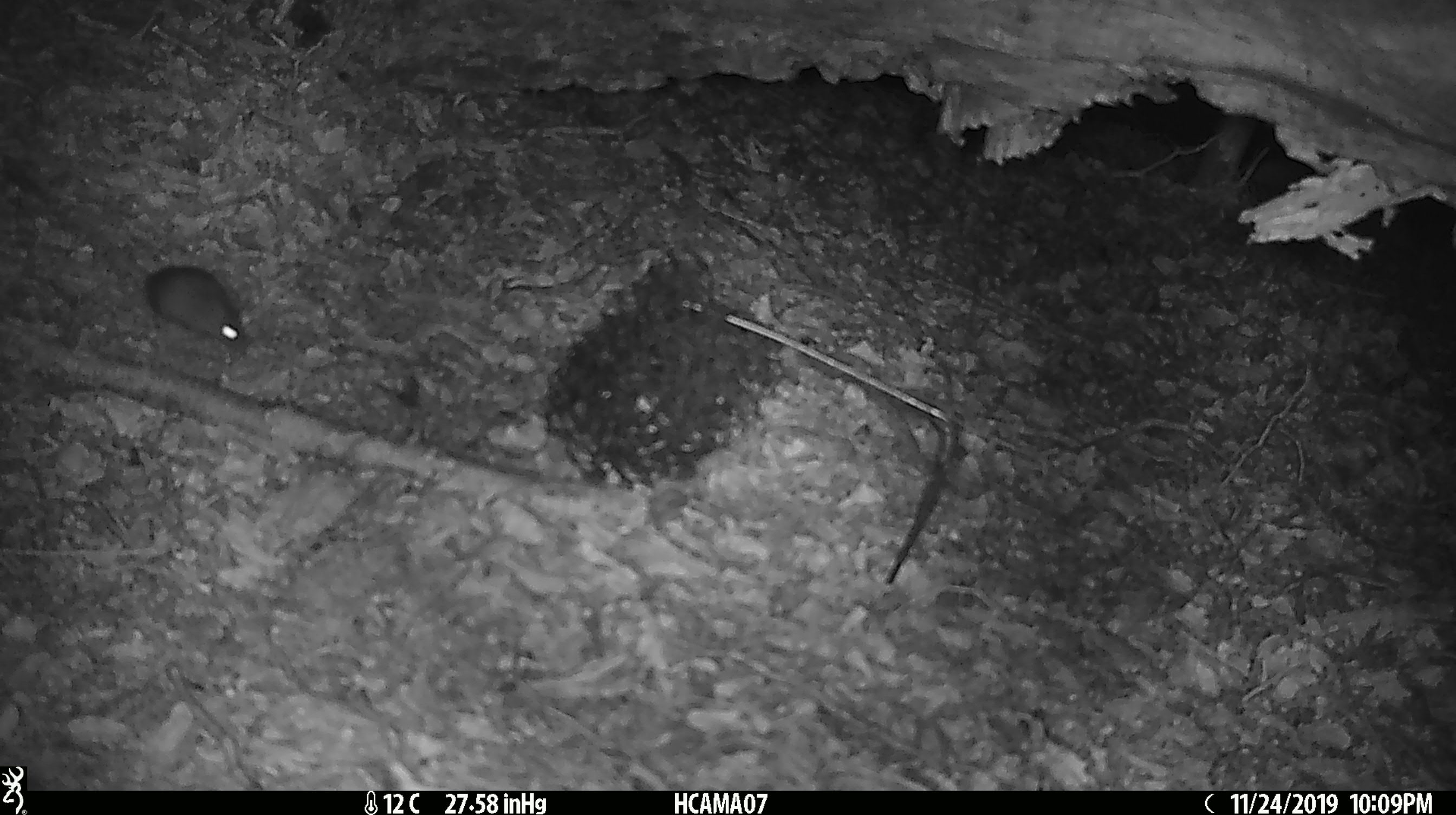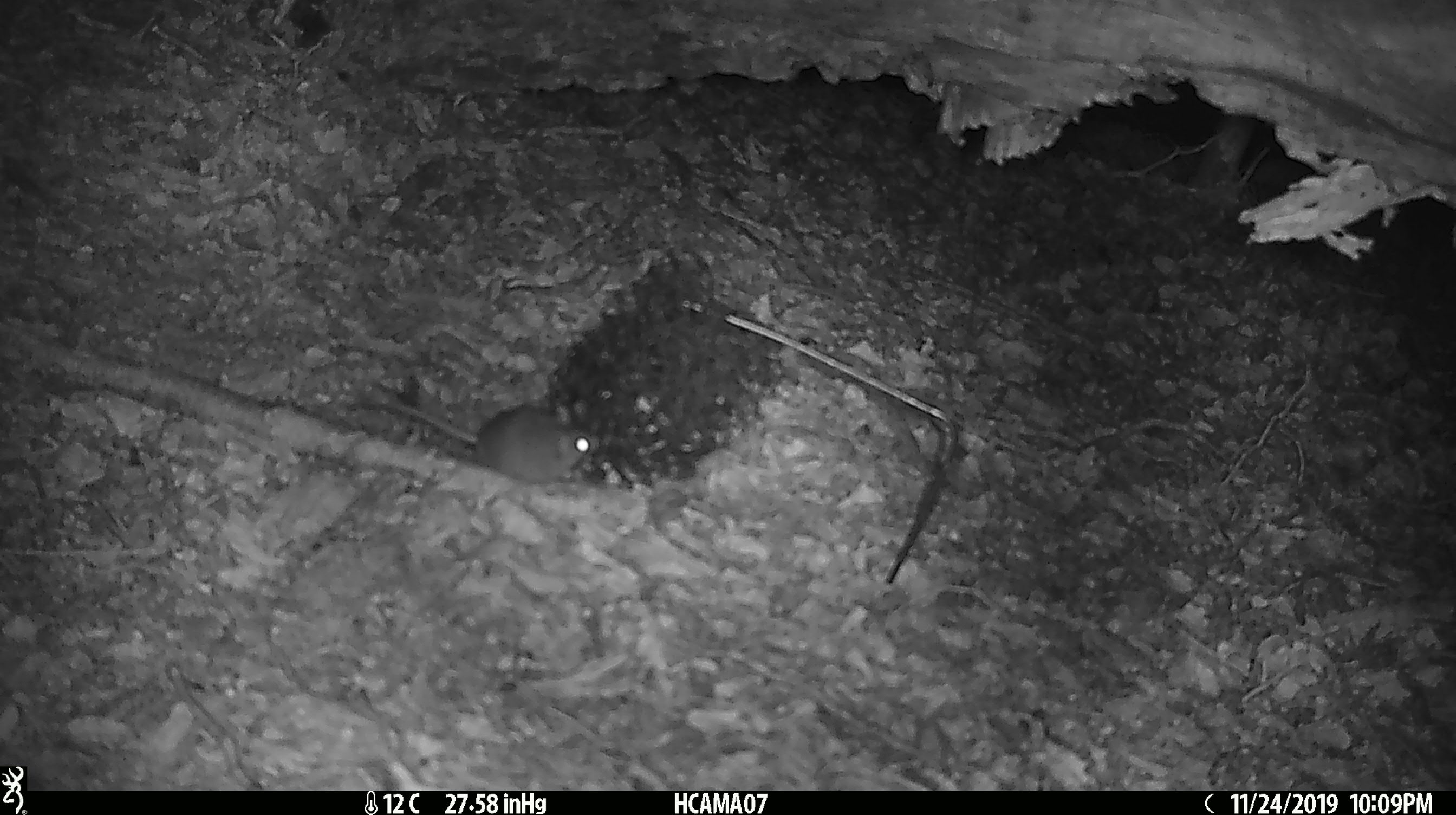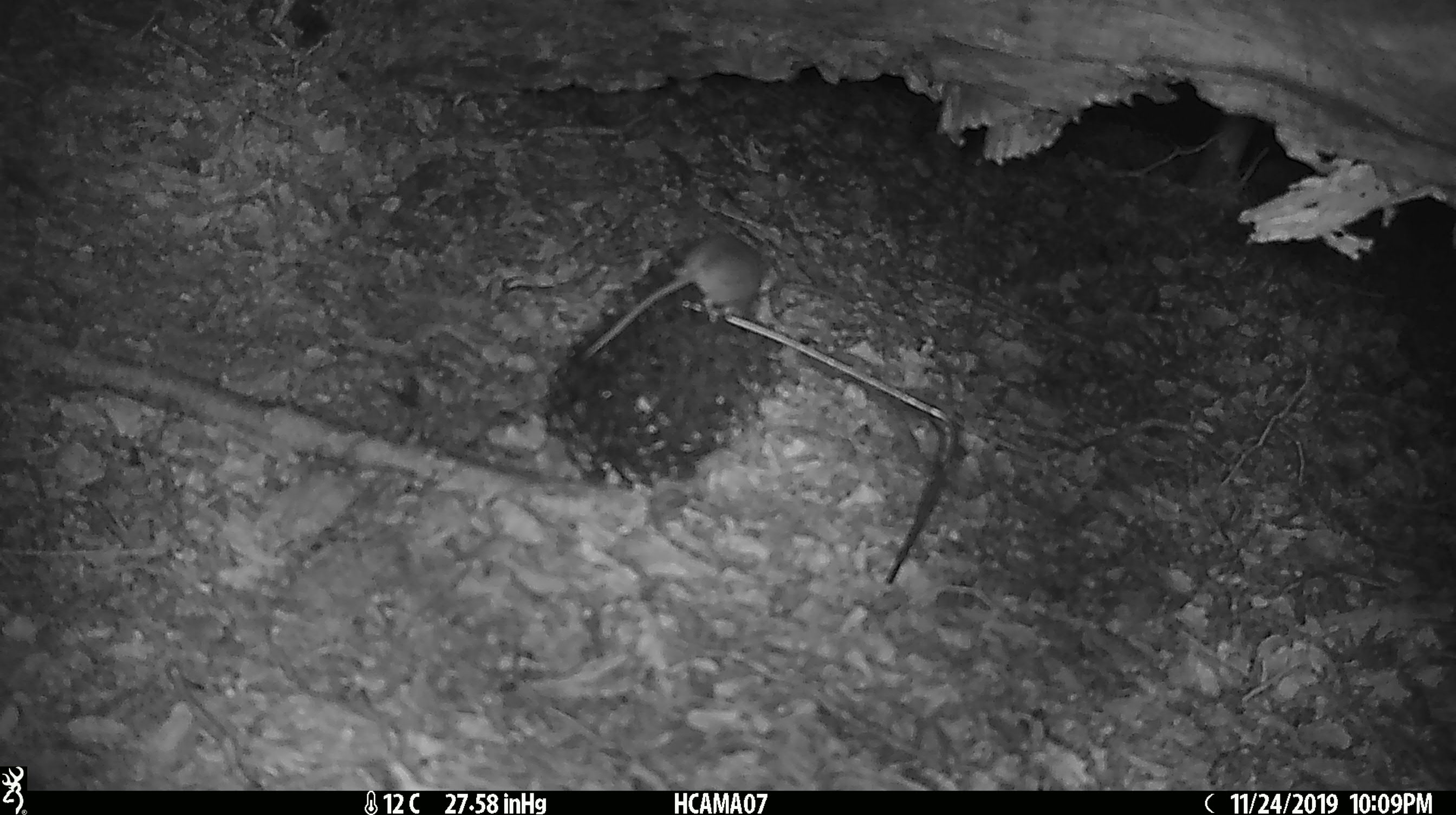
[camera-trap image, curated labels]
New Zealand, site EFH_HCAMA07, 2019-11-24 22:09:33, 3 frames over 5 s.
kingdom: Animalia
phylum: Chordata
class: Mammalia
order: Rodentia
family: Muridae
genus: Mus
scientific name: Mus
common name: mouse